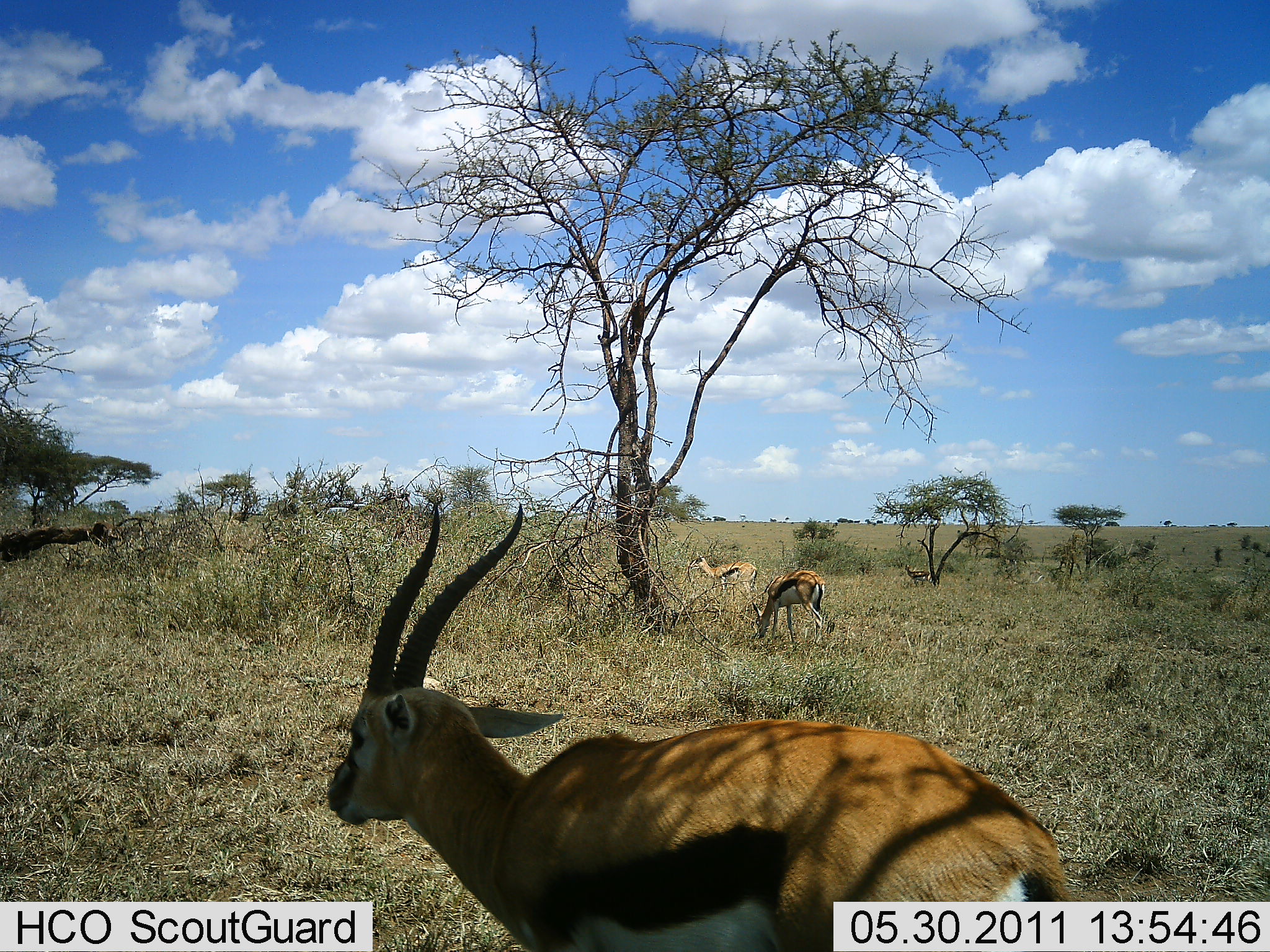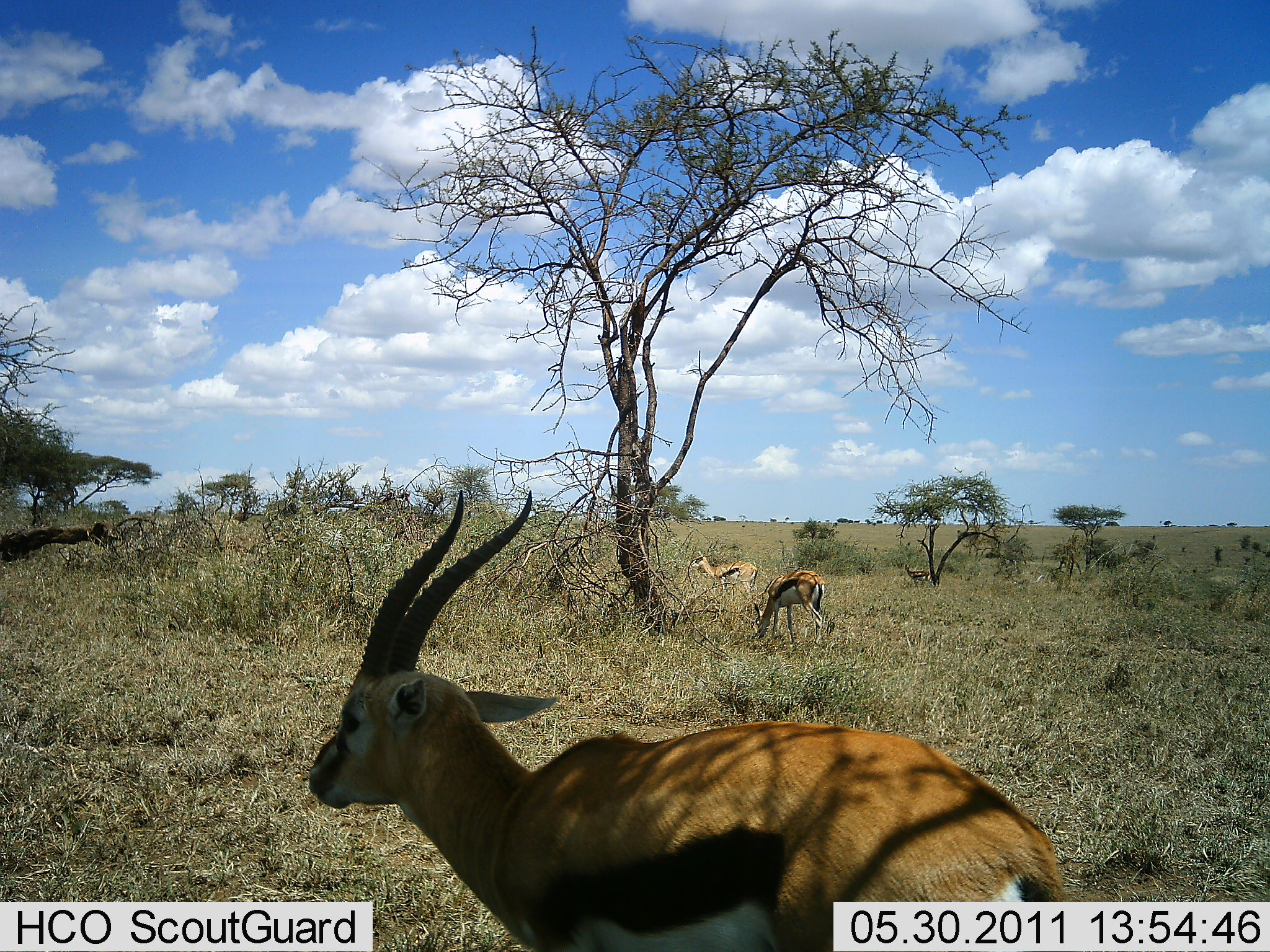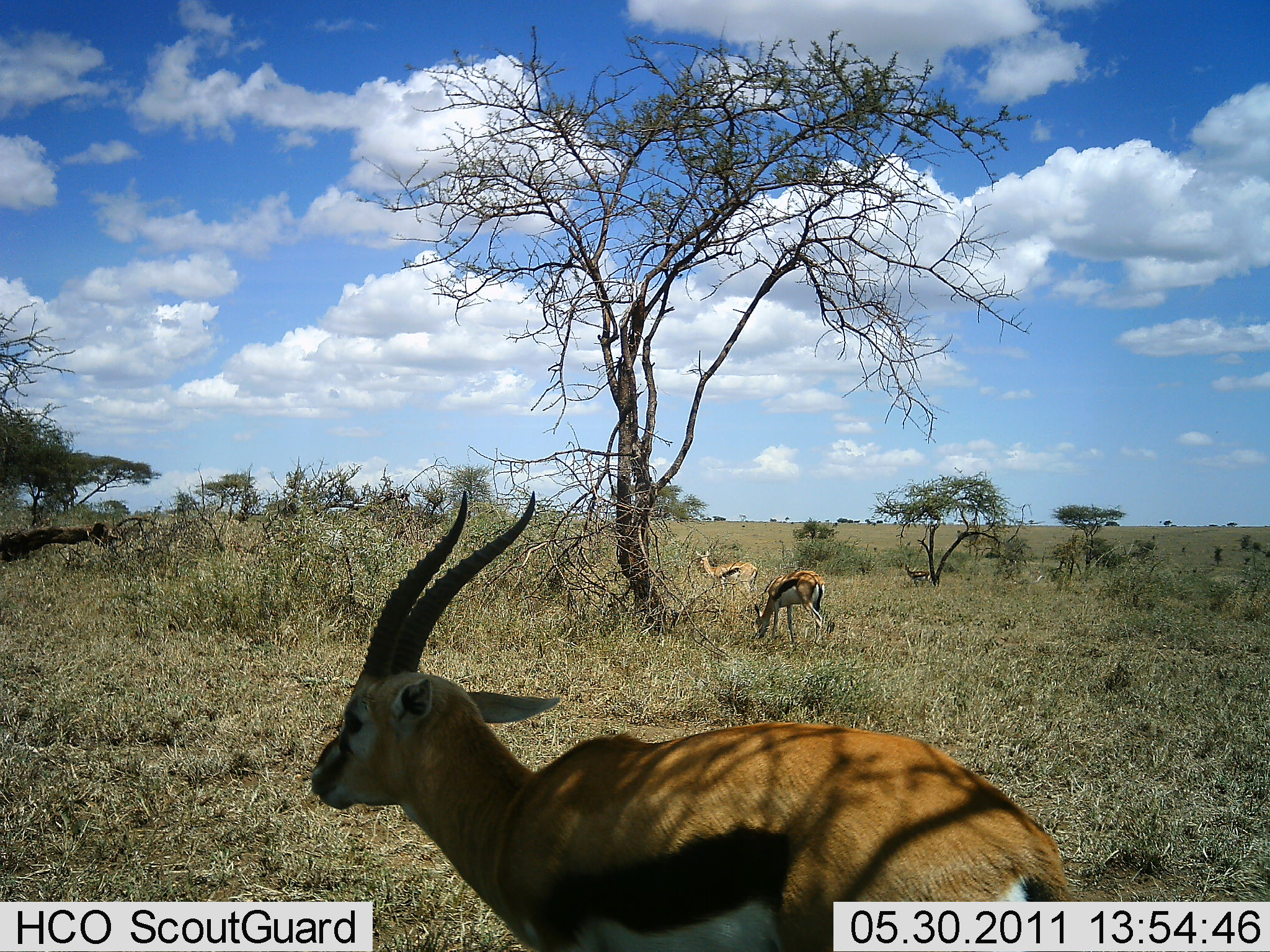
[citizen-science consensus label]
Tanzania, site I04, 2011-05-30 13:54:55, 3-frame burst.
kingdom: Animalia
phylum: Chordata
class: Mammalia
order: Artiodactyla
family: Bovidae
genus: Eudorcas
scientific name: Eudorcas thomsonii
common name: thomson's gazelle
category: gazellethomsons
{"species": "gazellethomsons (thomson's gazelle) (Eudorcas thomsonii)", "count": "3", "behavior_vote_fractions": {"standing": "82%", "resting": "0%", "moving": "18%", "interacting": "0%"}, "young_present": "0%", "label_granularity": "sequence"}